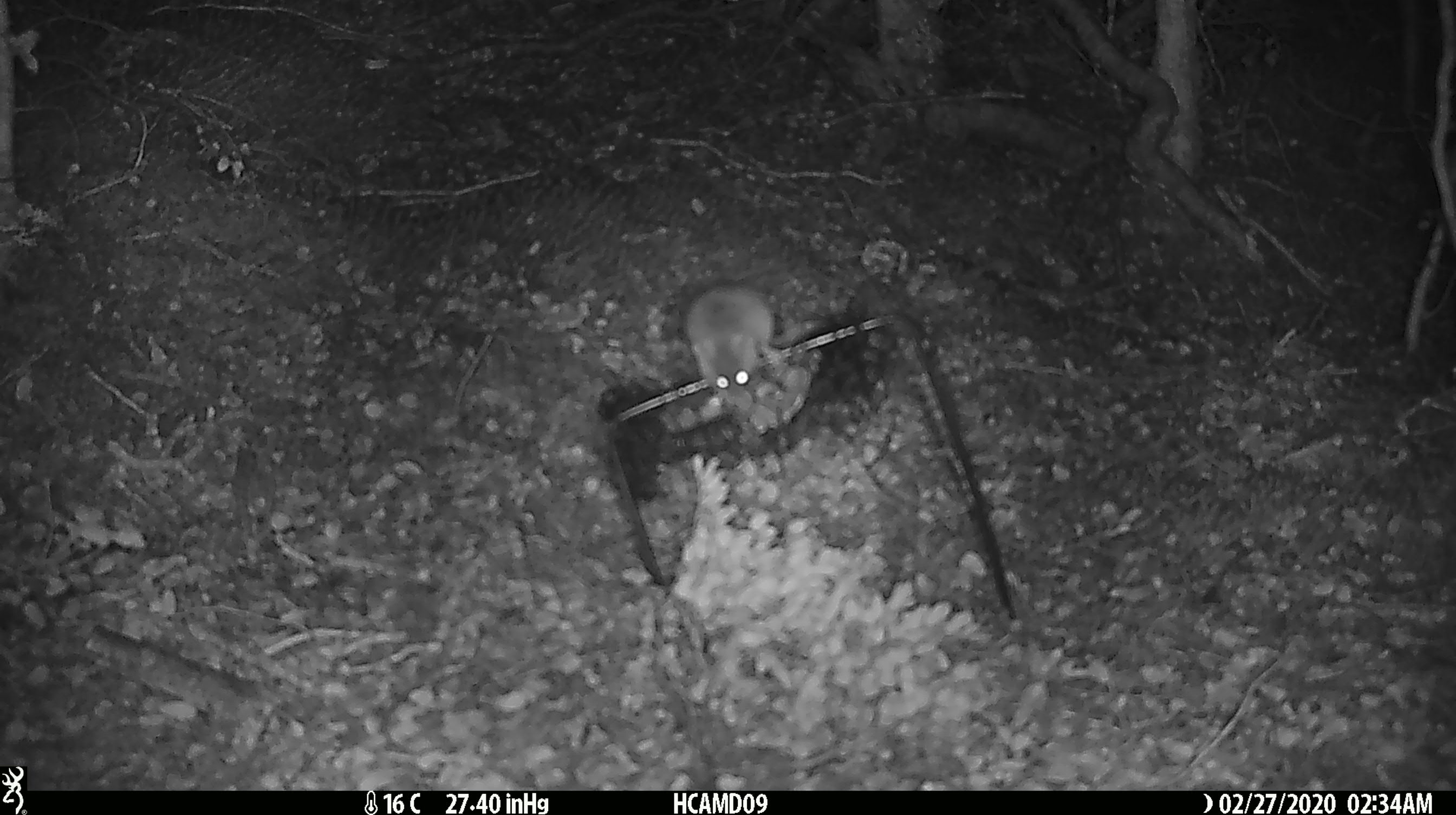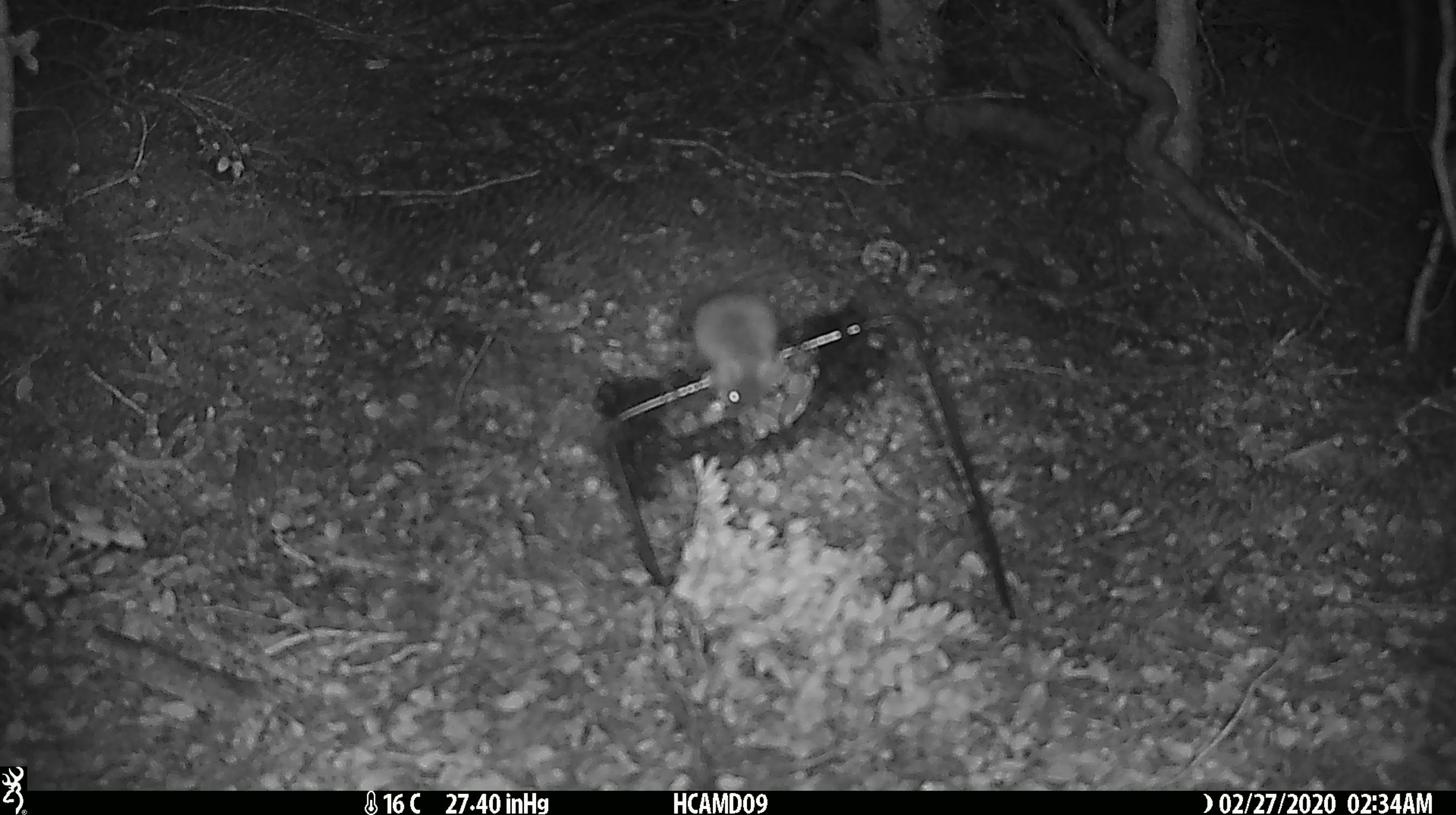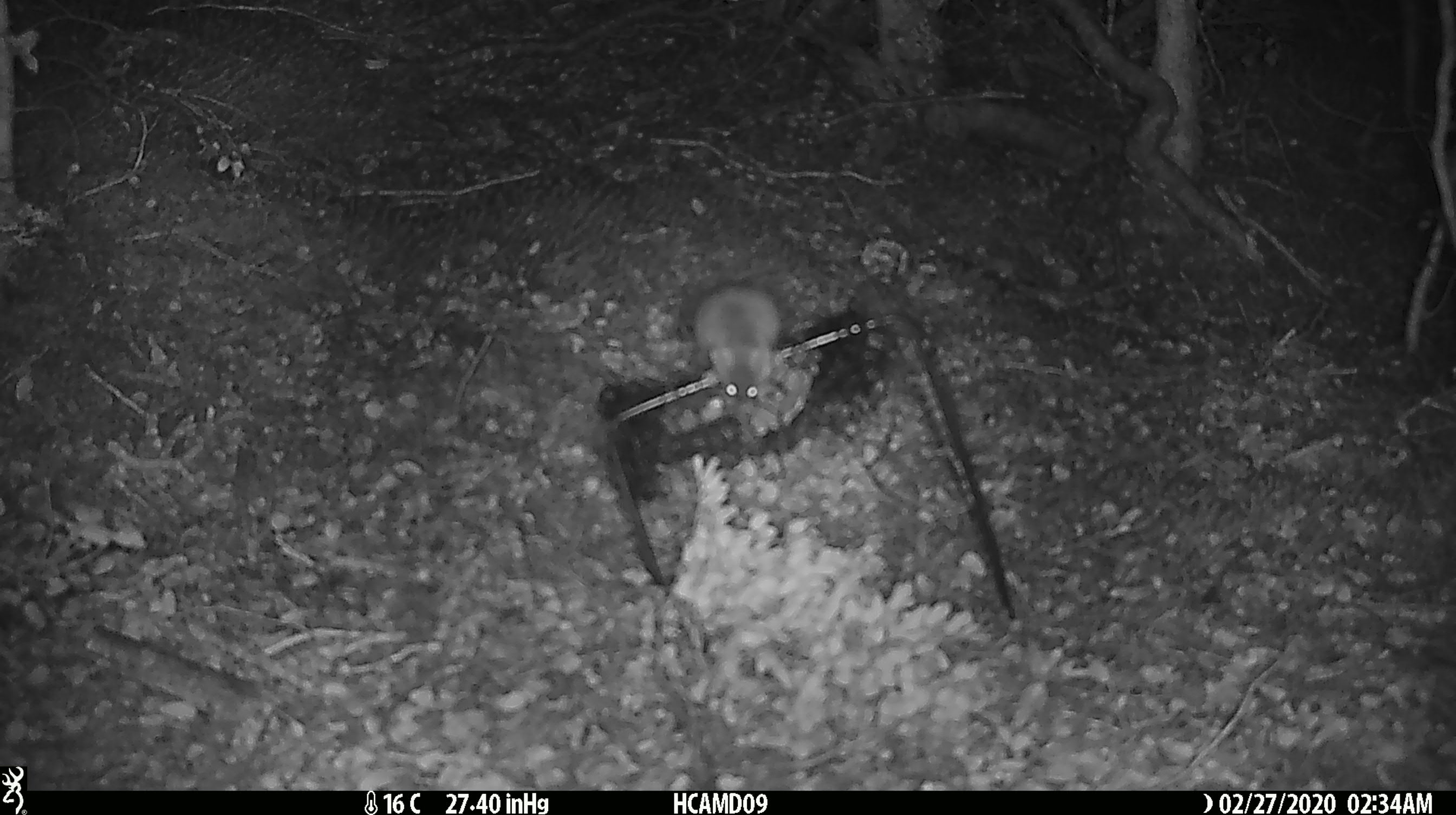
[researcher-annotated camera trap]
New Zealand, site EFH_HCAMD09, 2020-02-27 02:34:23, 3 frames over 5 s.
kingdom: Animalia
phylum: Chordata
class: Mammalia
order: Rodentia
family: Muridae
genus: Mus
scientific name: Mus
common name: mouse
Mouse (Mus).